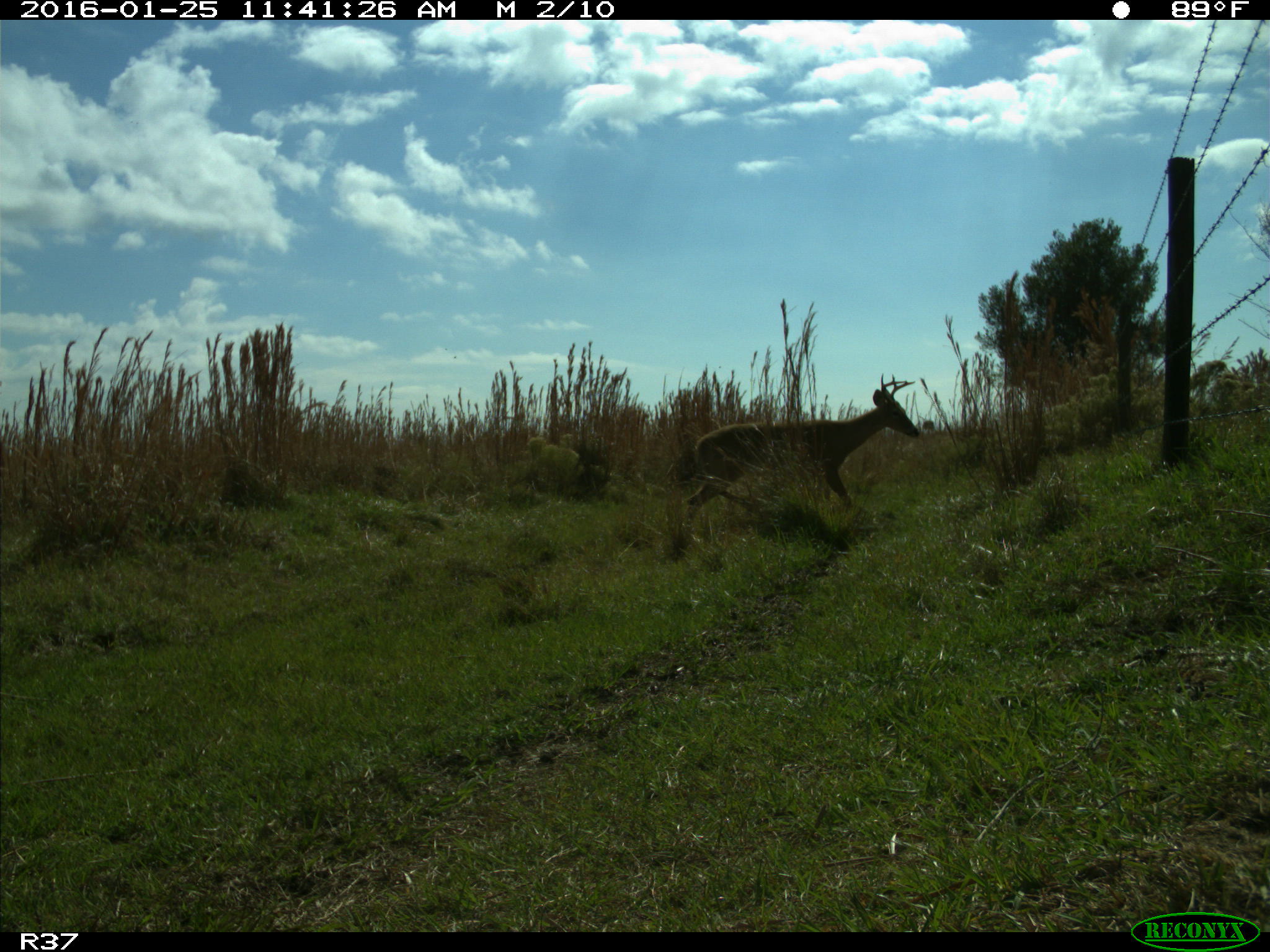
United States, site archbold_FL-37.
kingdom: Animalia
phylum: Chordata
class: Mammalia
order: Artiodactyla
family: Cervidae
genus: Odocoileus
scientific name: Odocoileus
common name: deer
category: unidentified deer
Unidentified deer (deer) (Odocoileus).